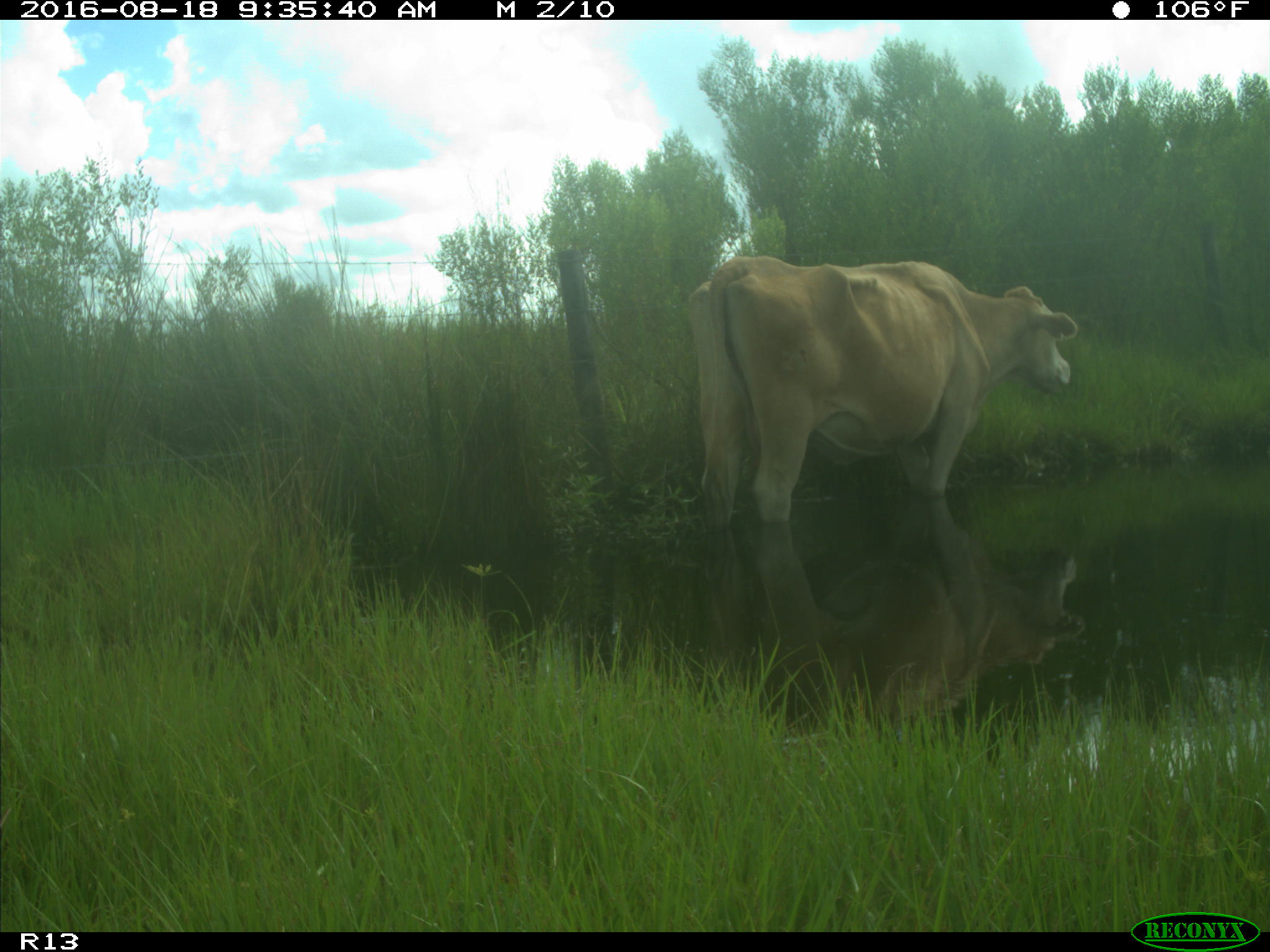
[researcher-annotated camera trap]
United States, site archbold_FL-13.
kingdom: Animalia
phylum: Chordata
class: Mammalia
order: Artiodactyla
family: Bovidae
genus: Bos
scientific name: Bos taurus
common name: domestic cow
Bos taurus (domestic cow).